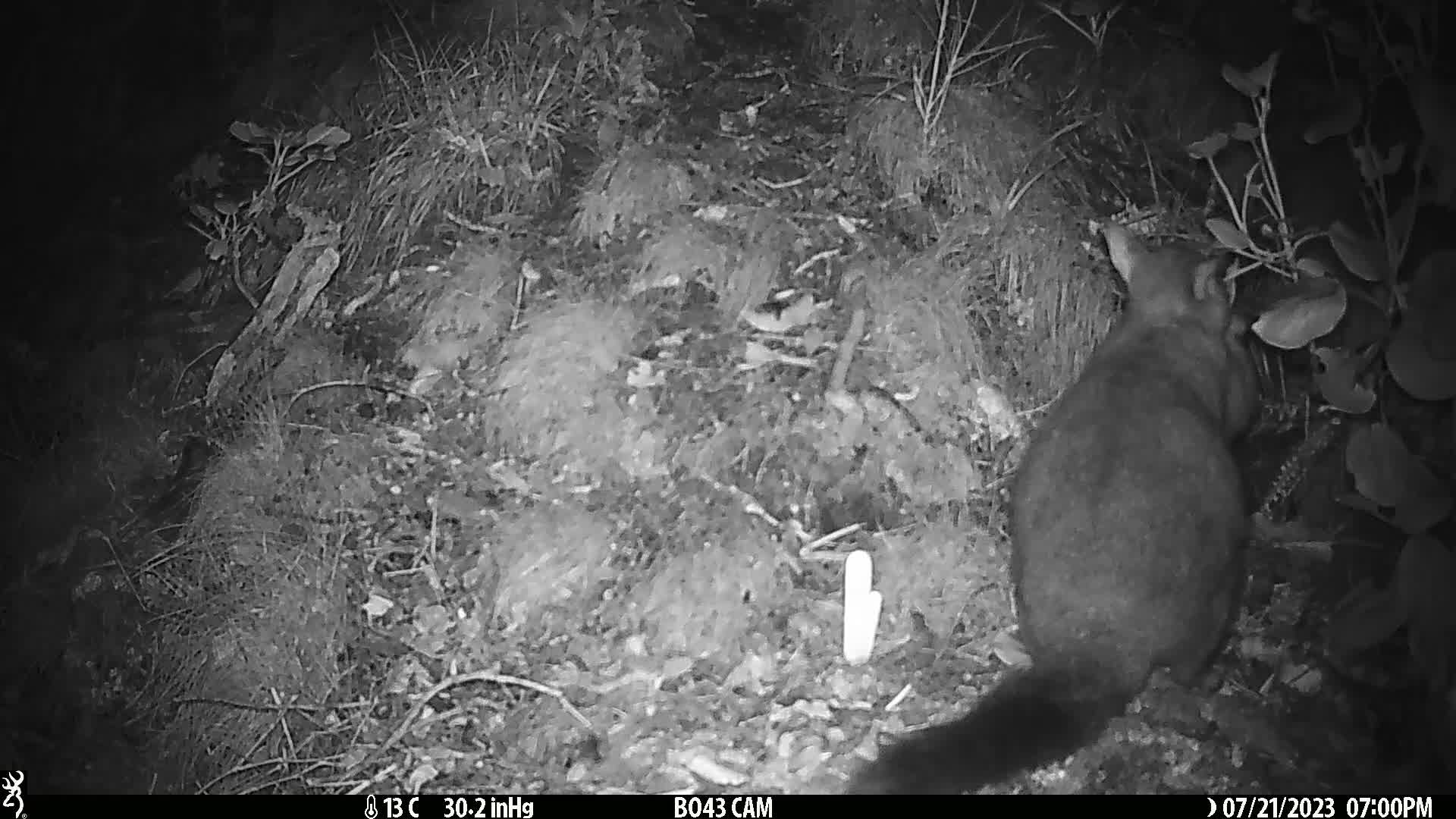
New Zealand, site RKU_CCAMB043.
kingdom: Animalia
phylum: Chordata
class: Mammalia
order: Diprotodontia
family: Phalangeridae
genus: Trichosurus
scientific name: Trichosurus vulpecula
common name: common brushtail possum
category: possum